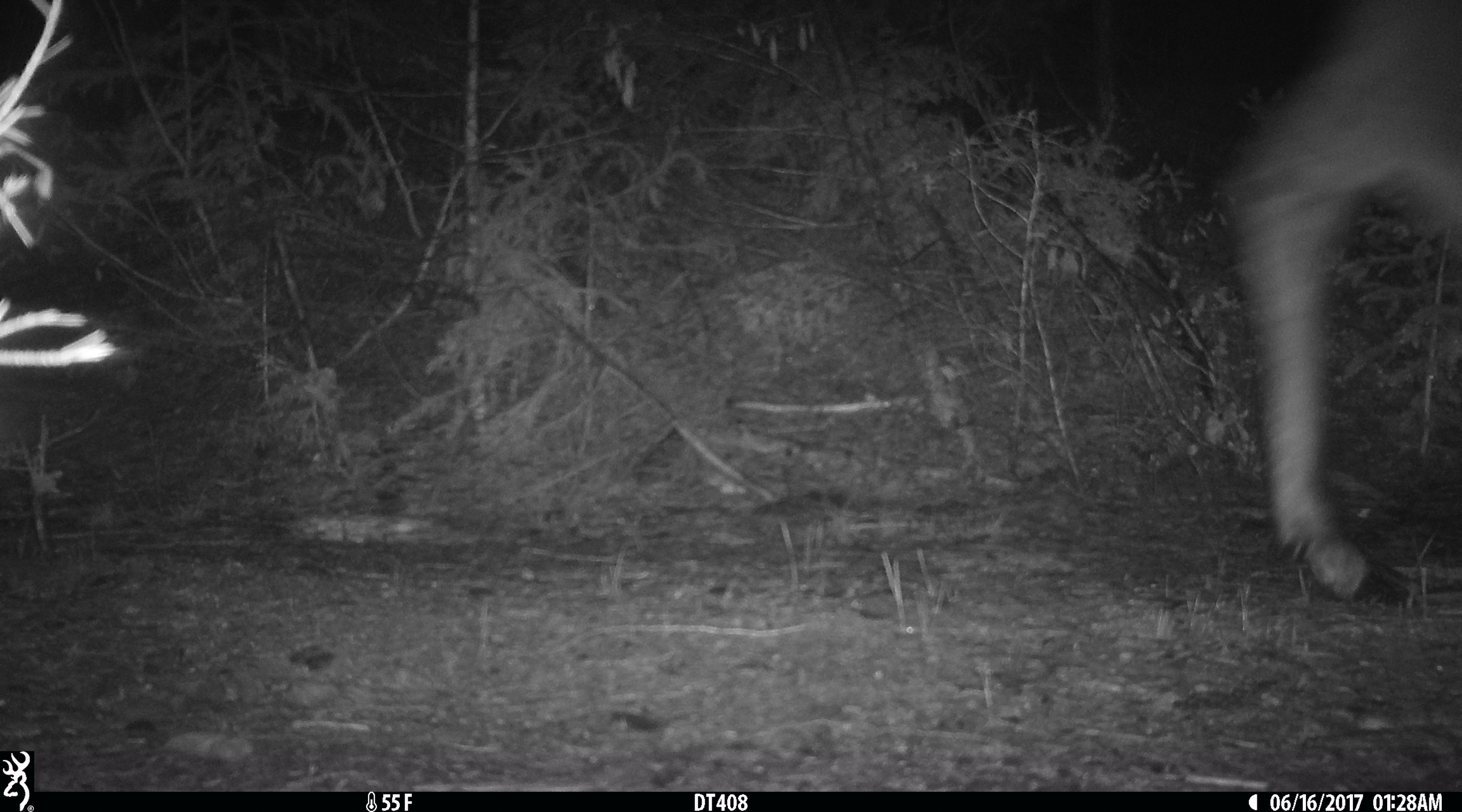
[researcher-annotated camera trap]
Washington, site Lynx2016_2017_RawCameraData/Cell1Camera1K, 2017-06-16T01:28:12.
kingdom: Animalia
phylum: Chordata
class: Mammalia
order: Artiodactyla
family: Cervidae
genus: Alces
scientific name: Alces alces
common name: moose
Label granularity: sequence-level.